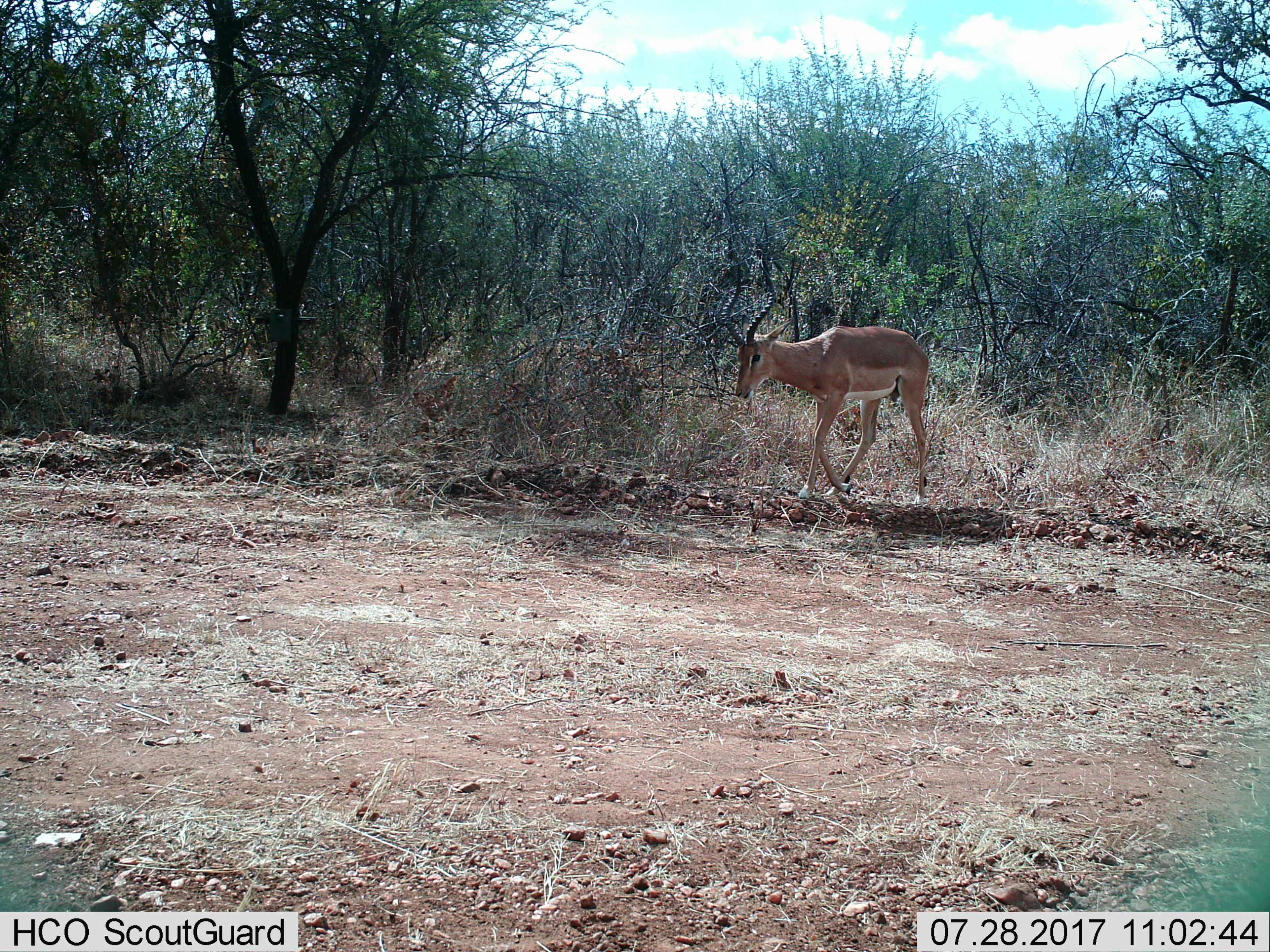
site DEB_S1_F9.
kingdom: Animalia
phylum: Chordata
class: Mammalia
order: Artiodactyla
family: Bovidae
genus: Aepyceros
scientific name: Aepyceros melampus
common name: impala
Impala (Aepyceros melampus), count 1. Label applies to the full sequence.